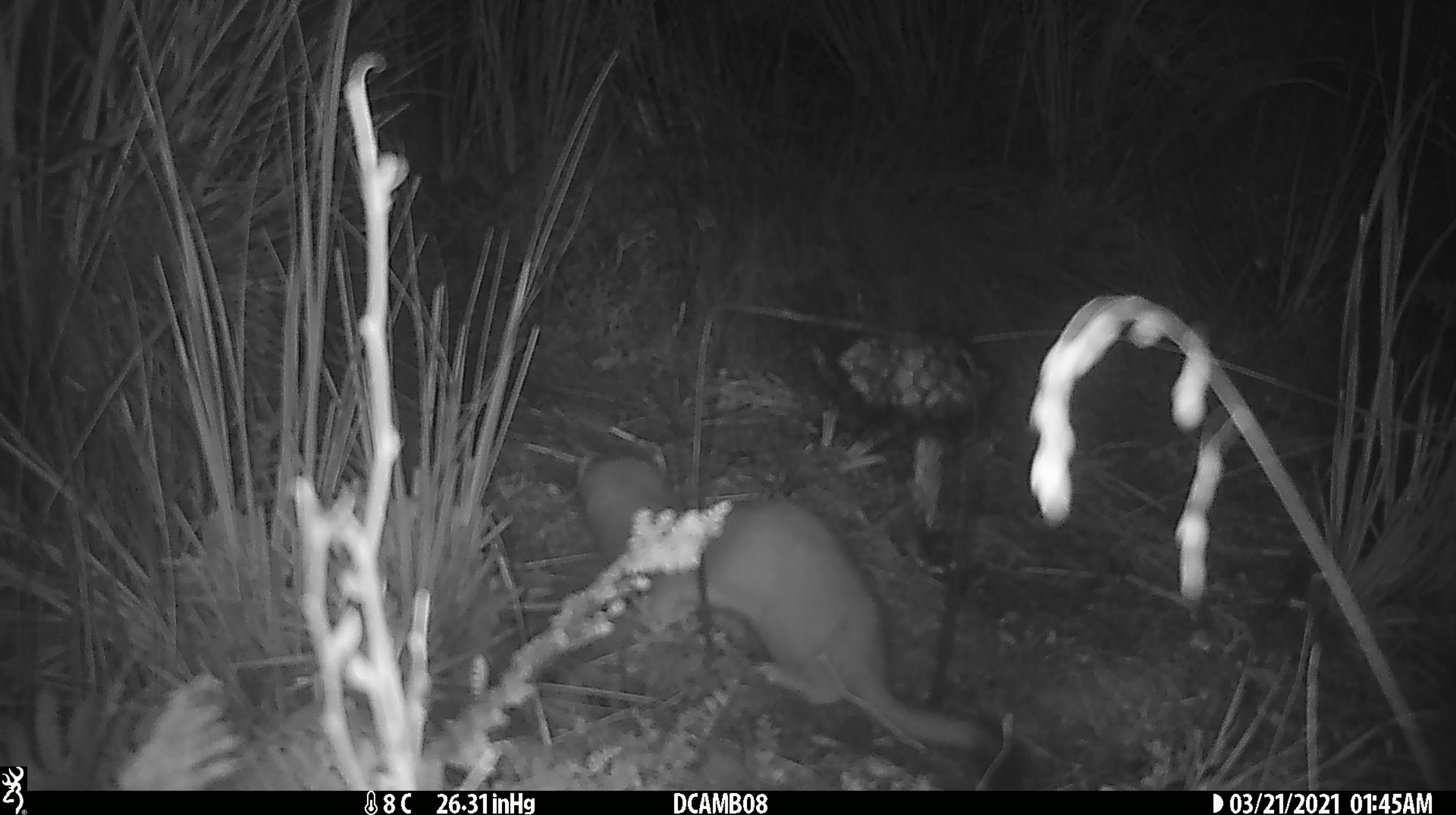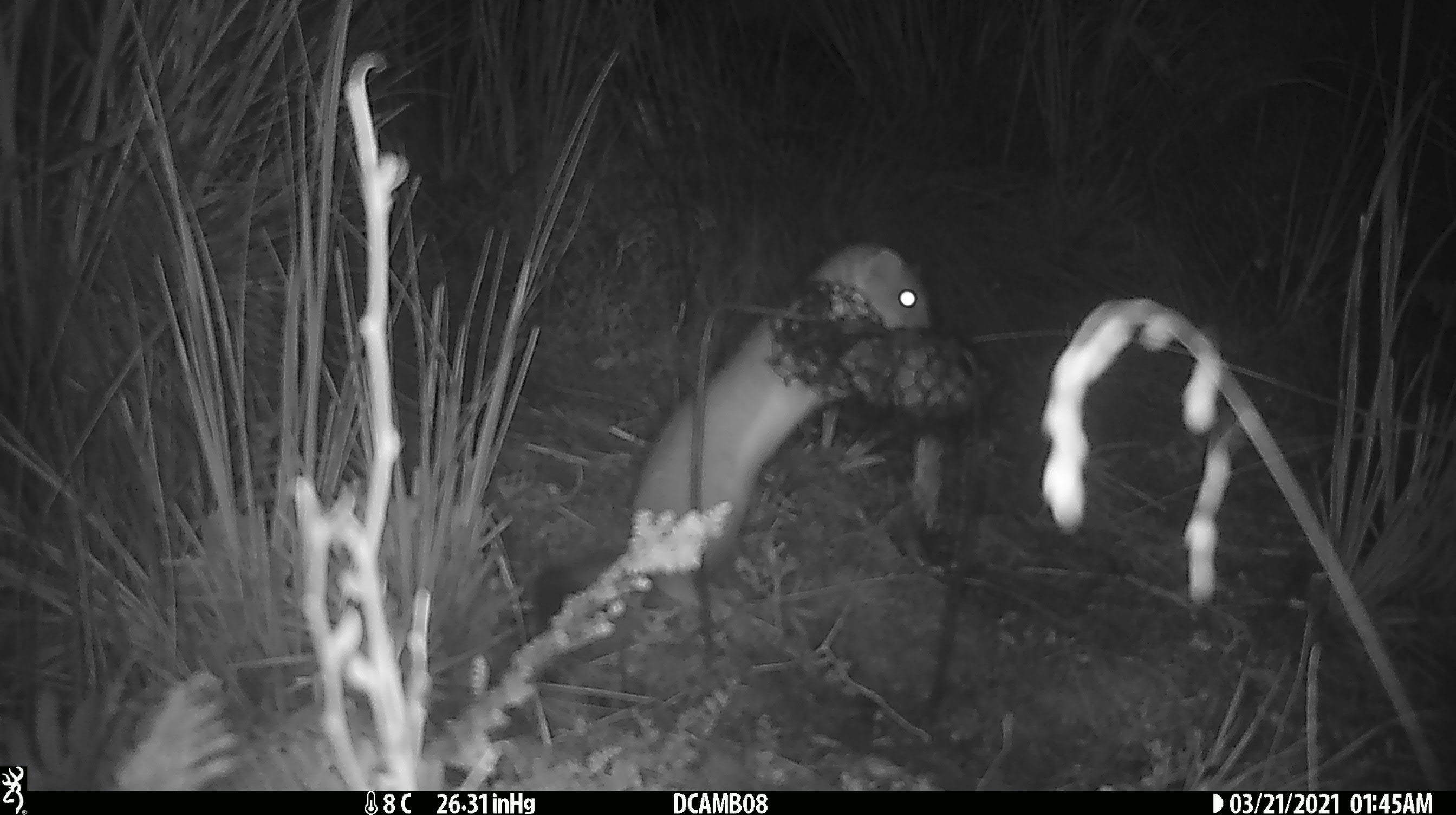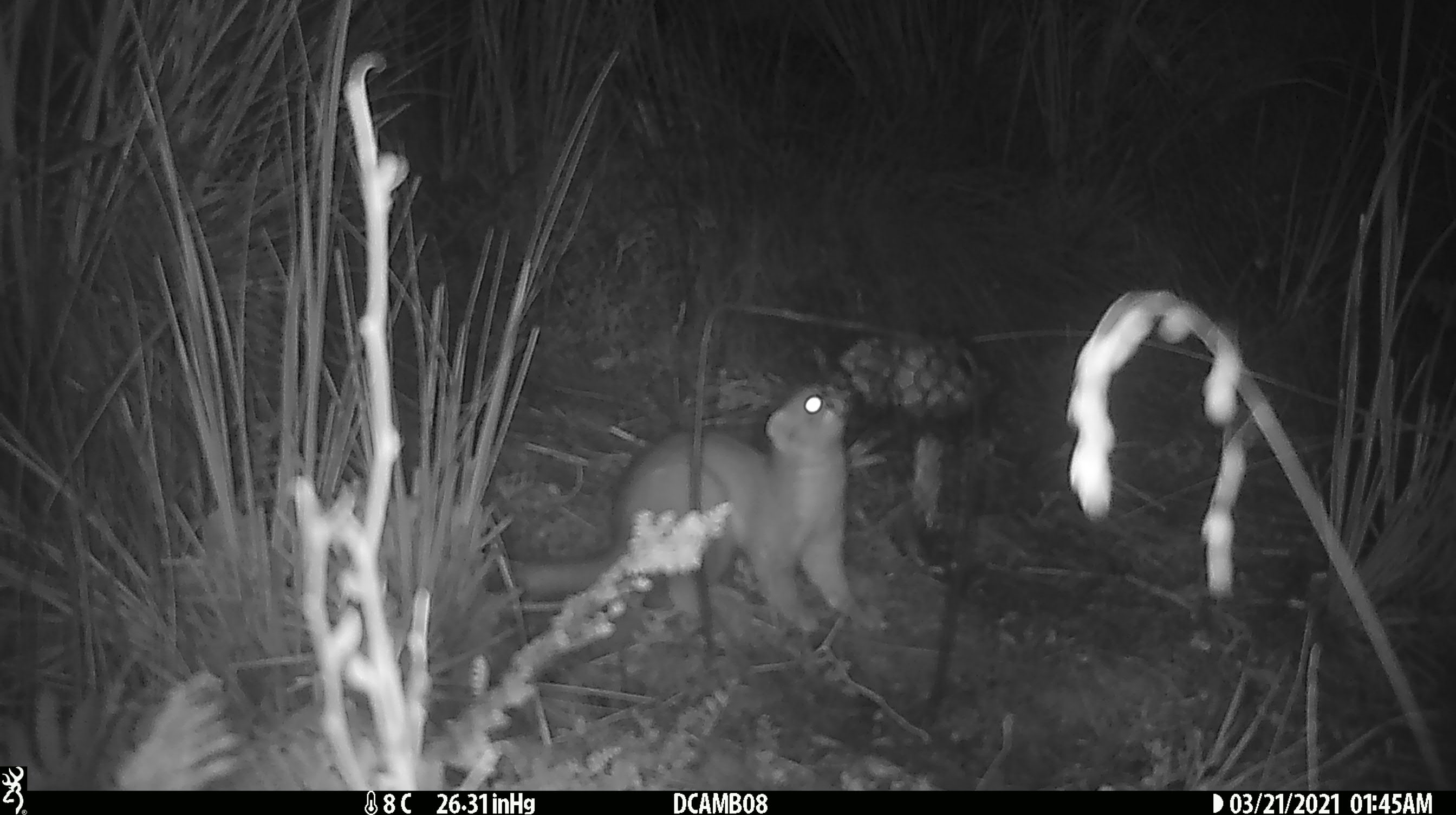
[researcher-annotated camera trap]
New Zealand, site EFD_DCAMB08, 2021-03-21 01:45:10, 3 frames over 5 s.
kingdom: Animalia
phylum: Chordata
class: Mammalia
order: Carnivora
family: Mustelidae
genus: Mustela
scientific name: Mustela erminea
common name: stoat